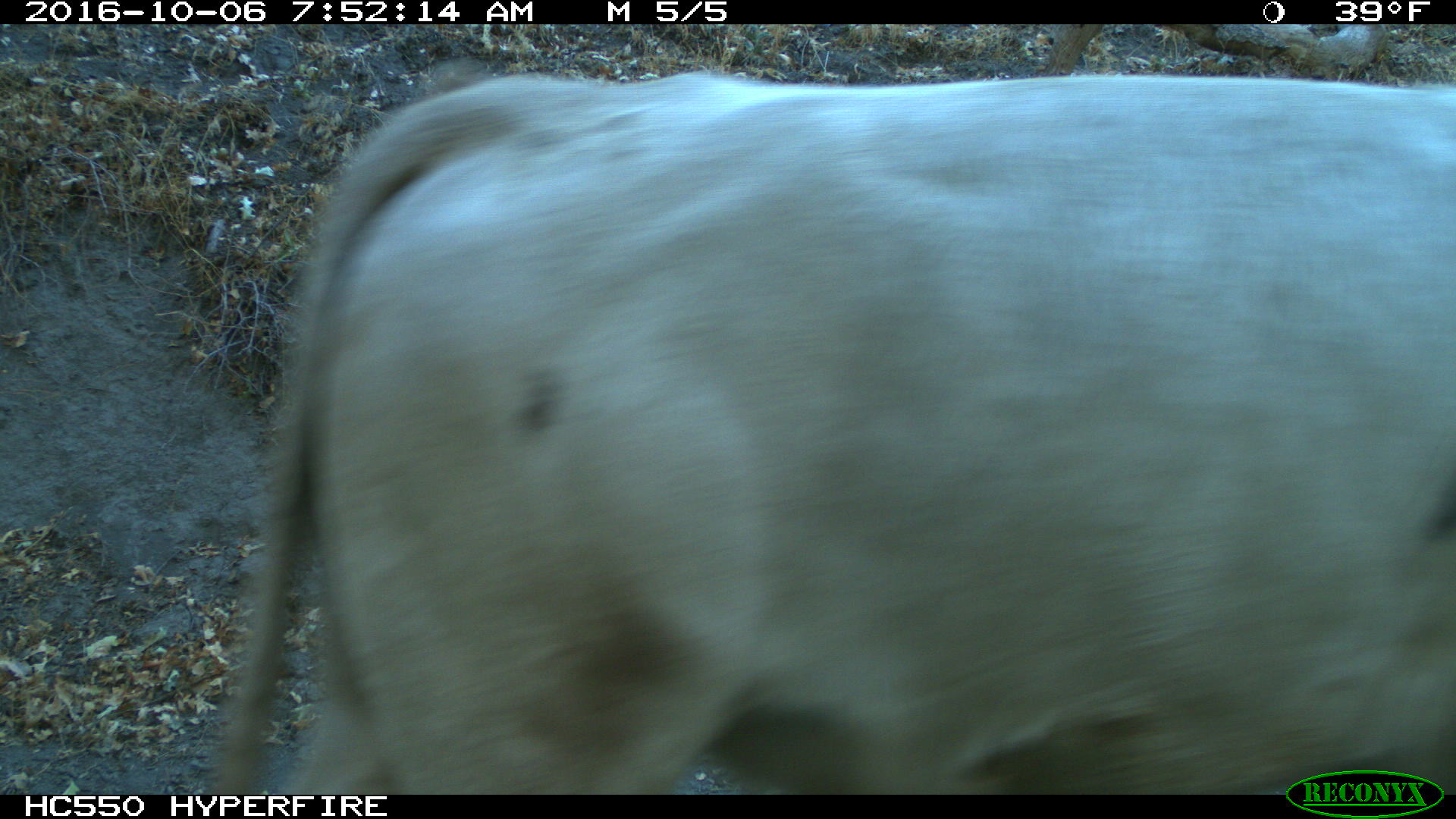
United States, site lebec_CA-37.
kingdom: Animalia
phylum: Chordata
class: Mammalia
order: Artiodactyla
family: Bovidae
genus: Bos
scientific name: Bos taurus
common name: domestic cow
Bos taurus (domestic cow).